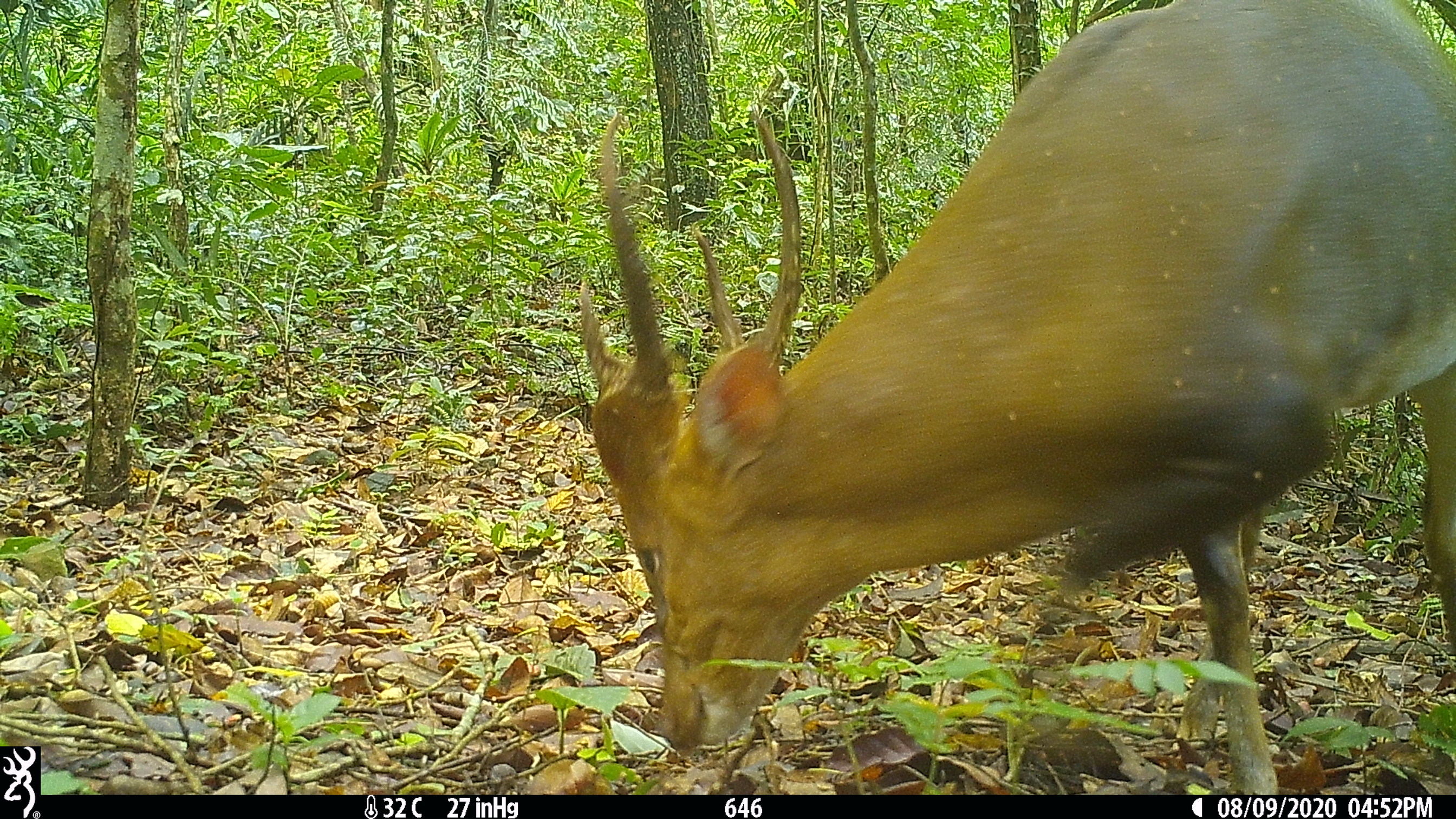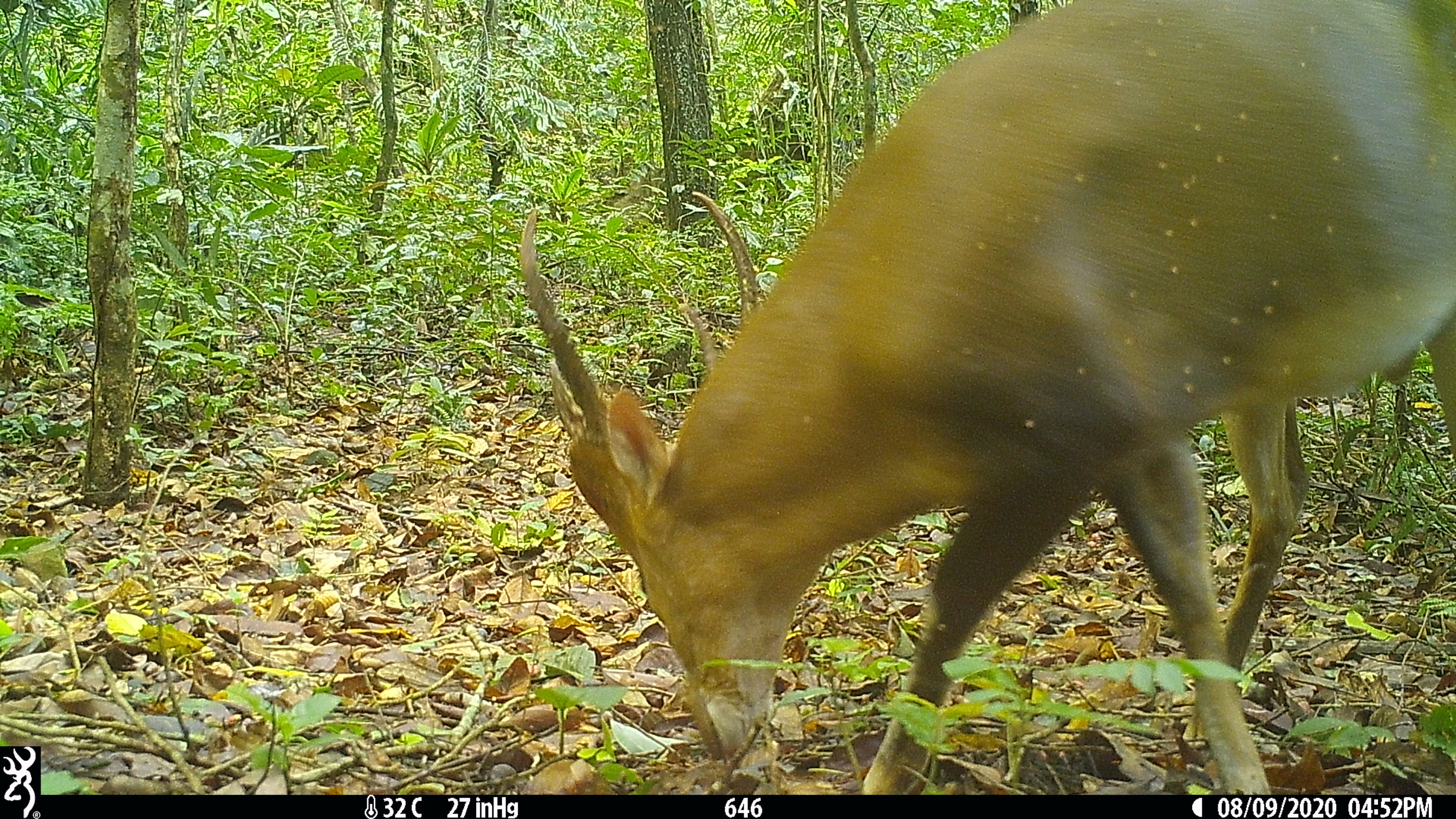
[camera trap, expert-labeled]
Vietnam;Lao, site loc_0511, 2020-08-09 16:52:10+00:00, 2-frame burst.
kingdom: Animalia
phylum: Chordata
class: Mammalia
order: Artiodactyla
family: Cervidae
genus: Muntiacus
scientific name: Muntiacus vuquangensis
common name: large-antlered muntjac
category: large antlered muntjac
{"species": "large antlered muntjac (large-antlered muntjac) (Muntiacus vuquangensis)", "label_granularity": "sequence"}